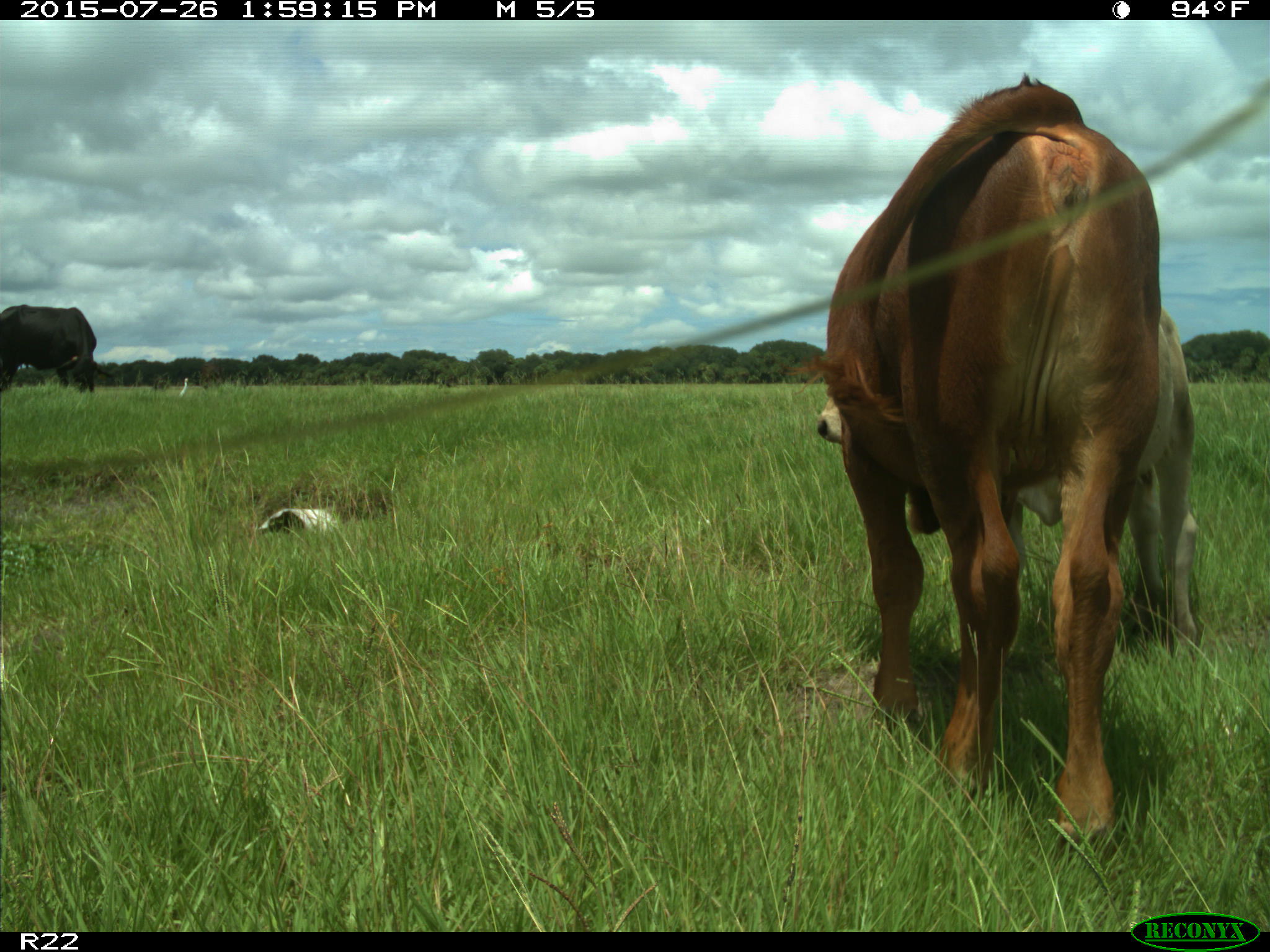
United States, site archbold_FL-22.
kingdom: Animalia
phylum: Chordata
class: Mammalia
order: Artiodactyla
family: Bovidae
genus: Bos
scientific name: Bos taurus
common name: domestic cow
Bos taurus (domestic cow).